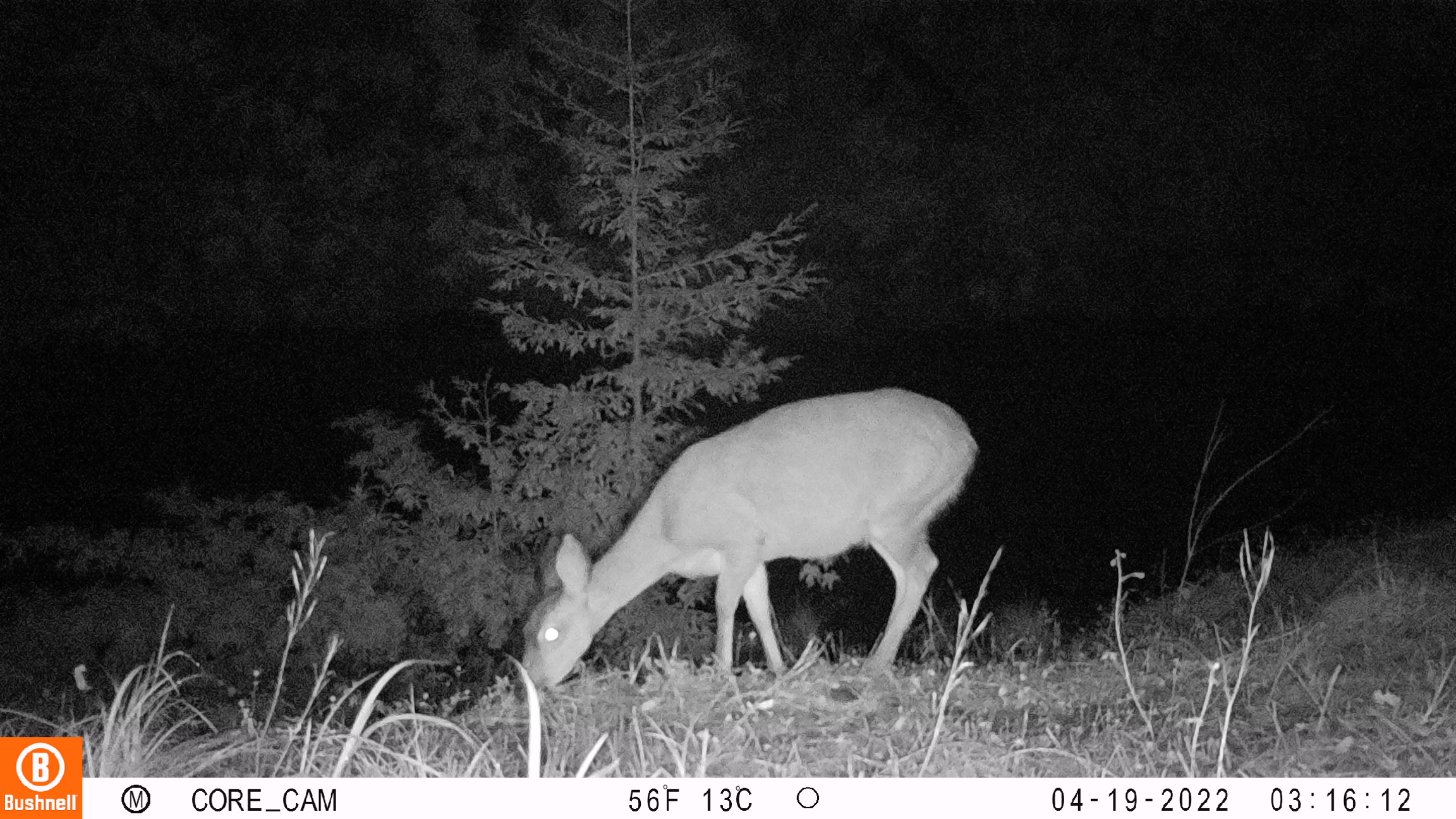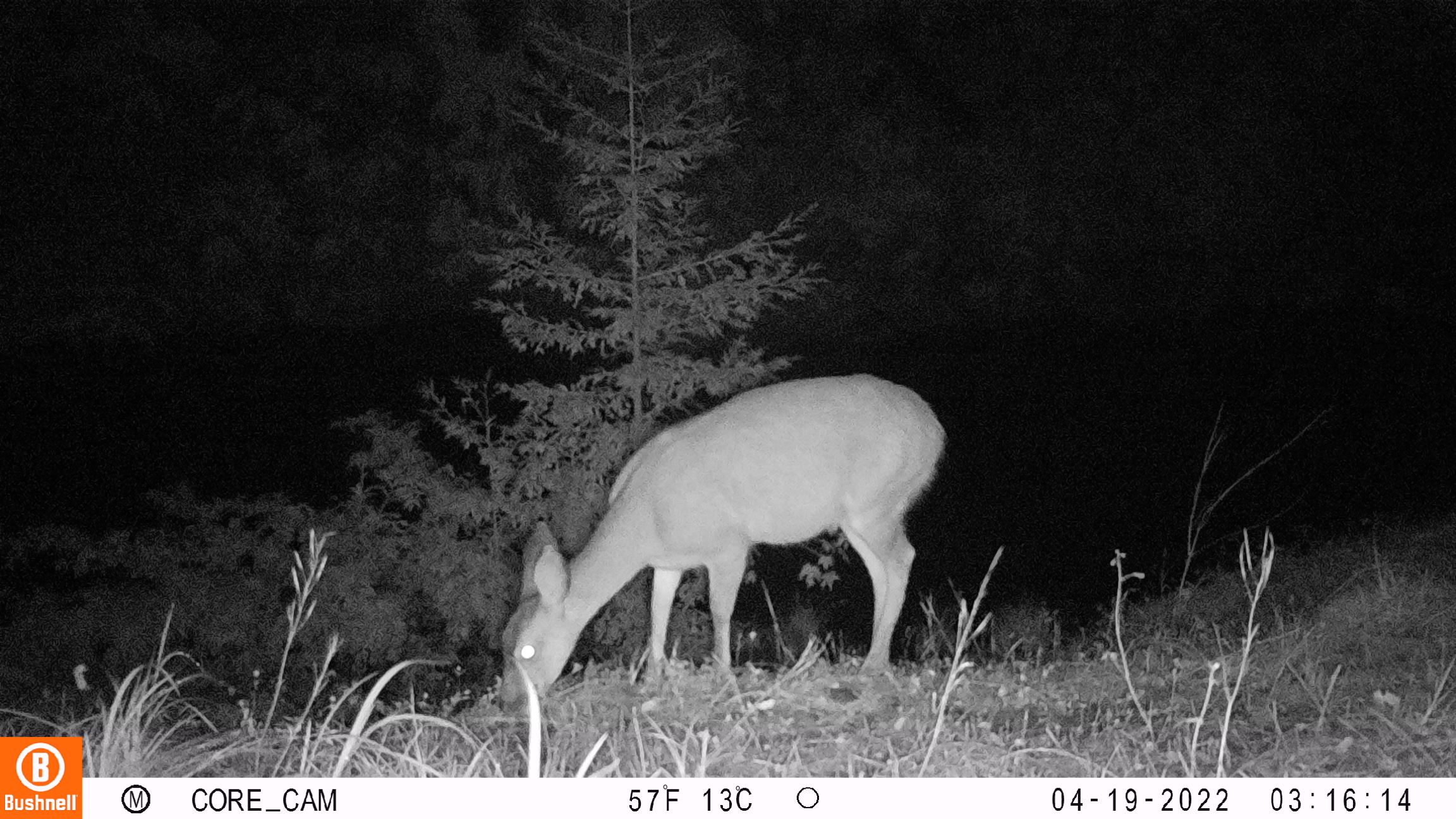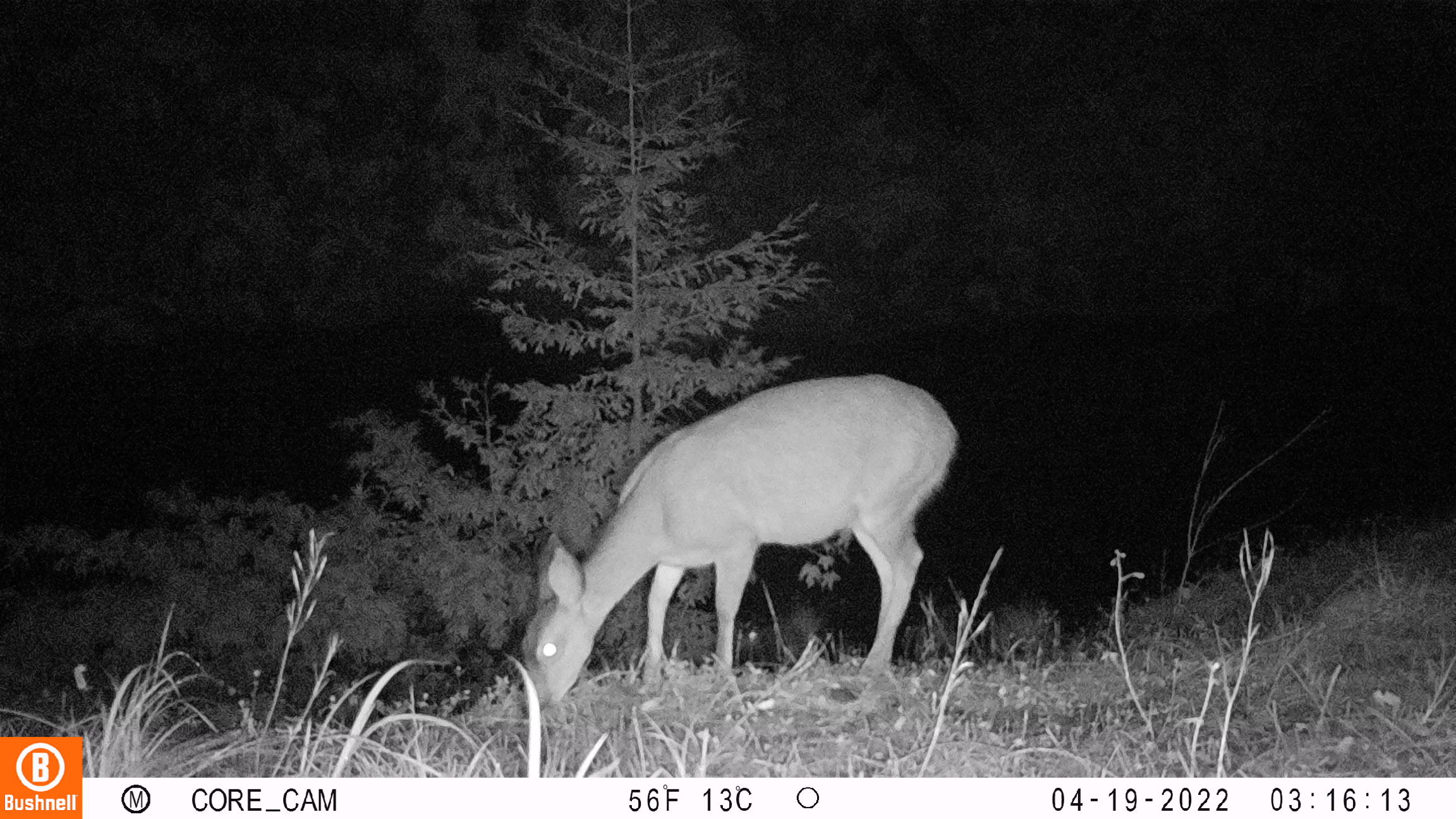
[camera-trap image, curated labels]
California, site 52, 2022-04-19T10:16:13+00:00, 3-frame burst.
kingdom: Animalia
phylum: Chordata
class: Mammalia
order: Artiodactyla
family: Cervidae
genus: Odocoileus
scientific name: Odocoileus hemionus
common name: mule deer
Mule deer (Odocoileus hemionus).